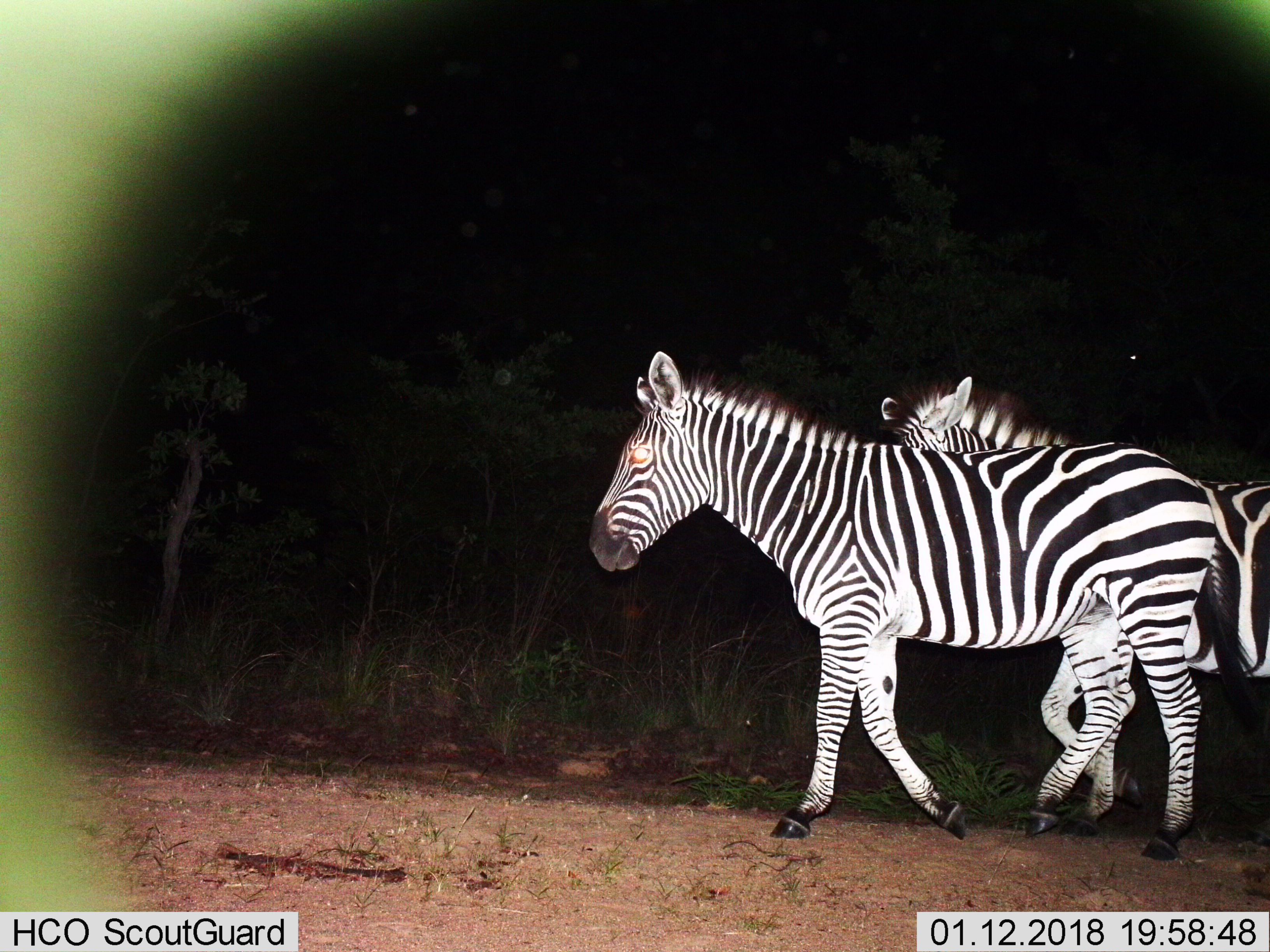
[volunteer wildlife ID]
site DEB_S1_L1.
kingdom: Animalia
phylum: Chordata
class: Mammalia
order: Perissodactyla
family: Equidae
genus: Equus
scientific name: Equus quagga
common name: plains zebra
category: zebraplains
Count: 2.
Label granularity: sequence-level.